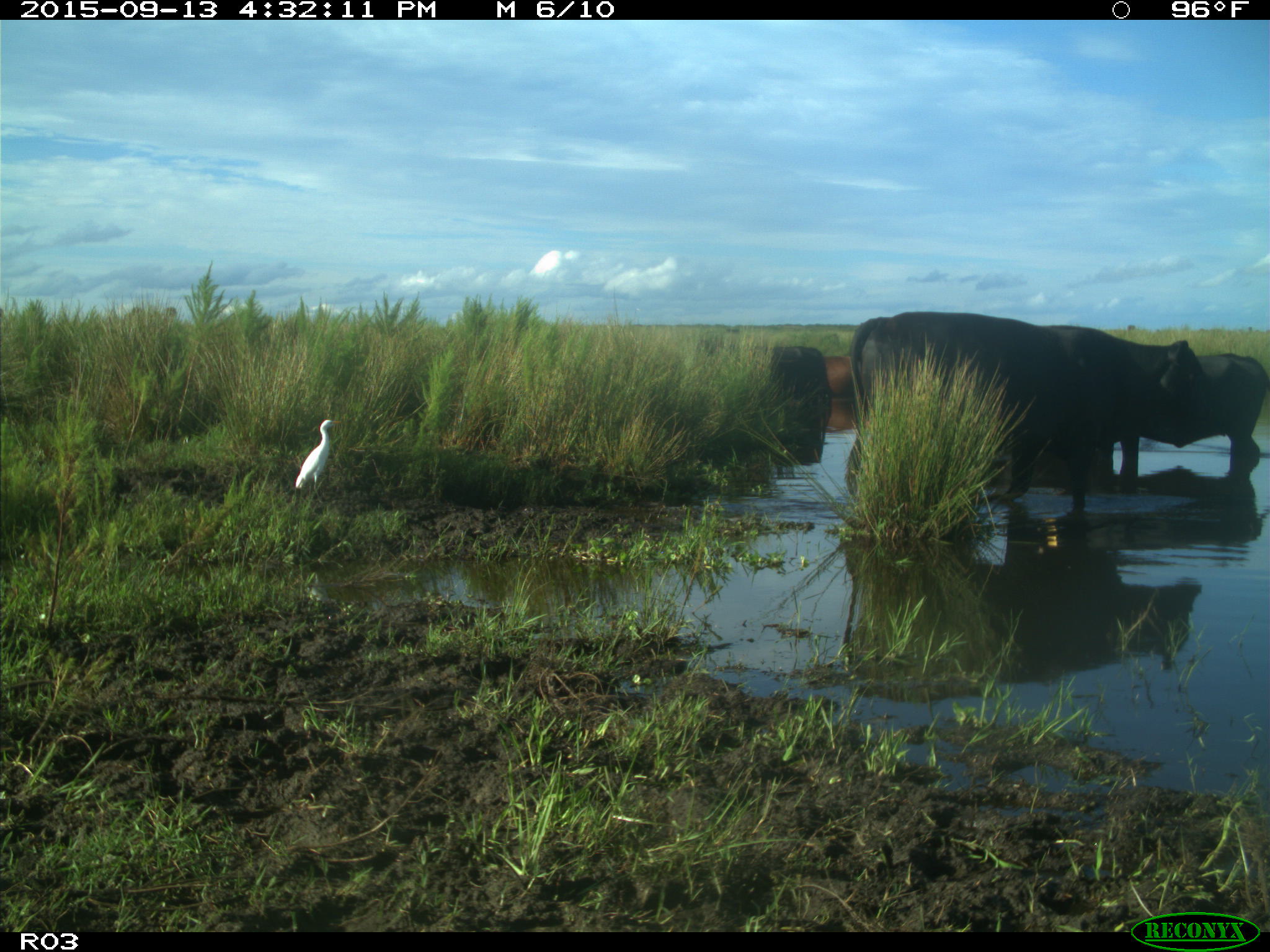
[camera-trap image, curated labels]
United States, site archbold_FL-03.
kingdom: Animalia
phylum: Chordata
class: Mammalia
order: Artiodactyla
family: Bovidae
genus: Bos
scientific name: Bos taurus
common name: domestic cow